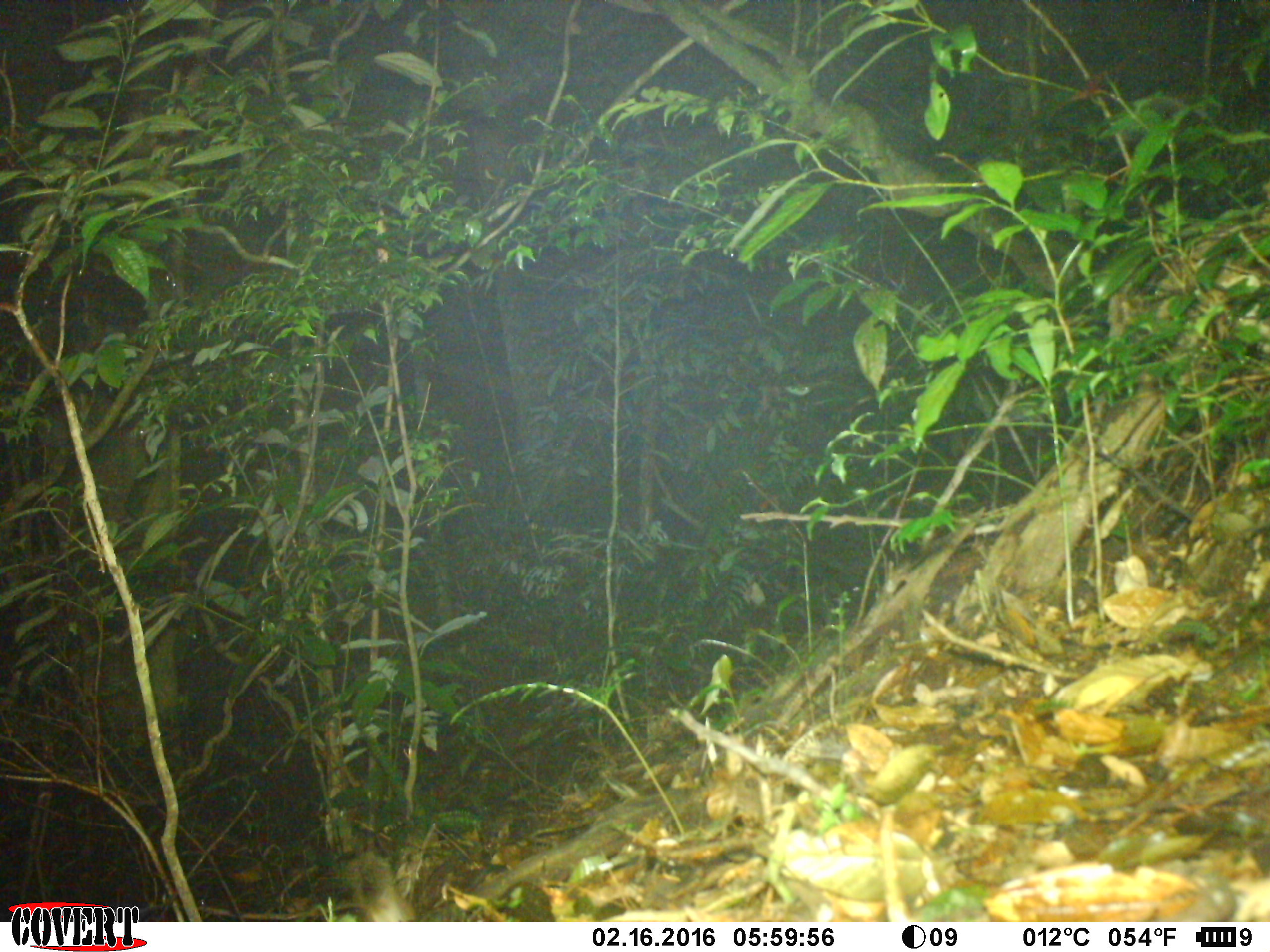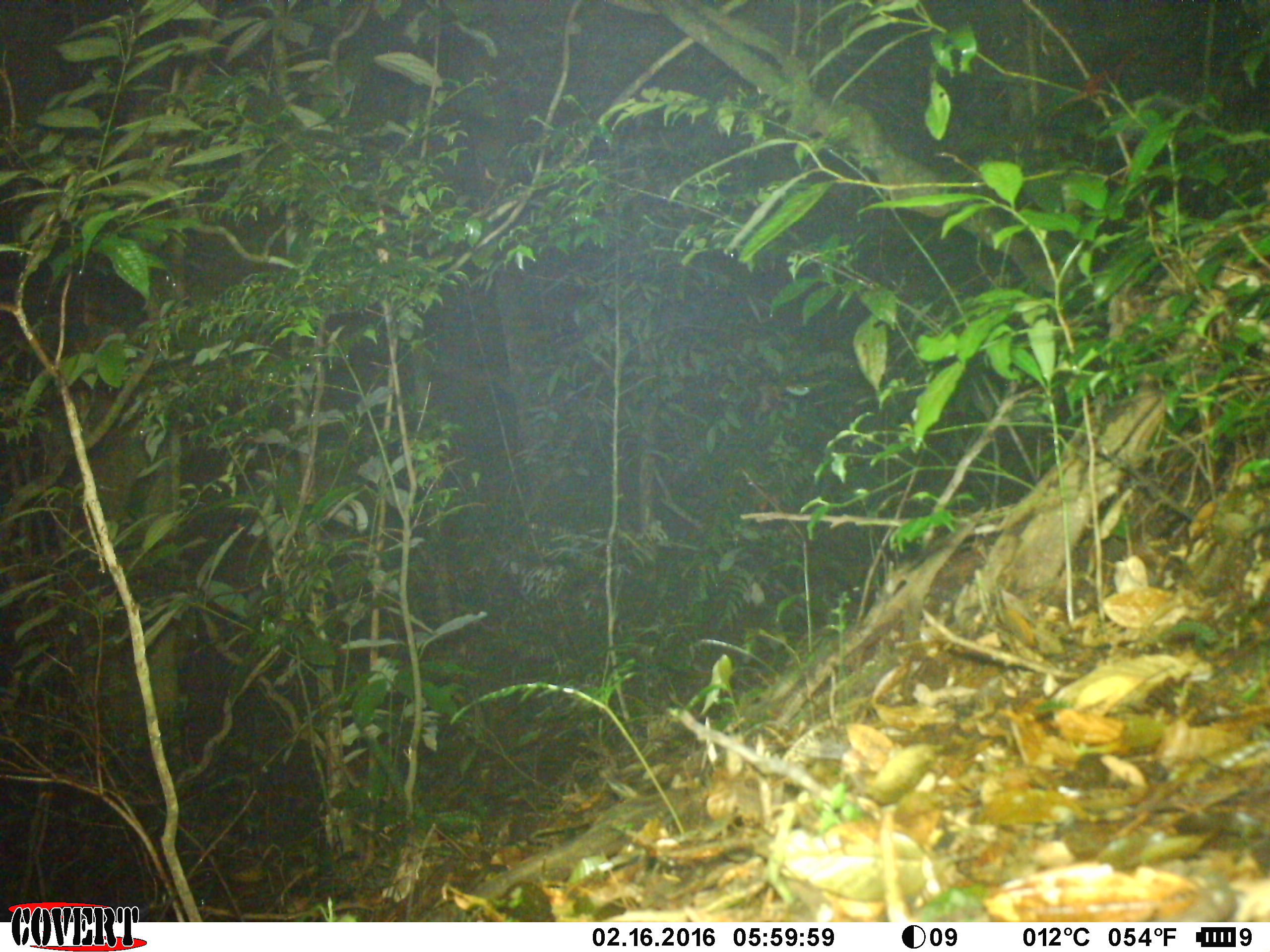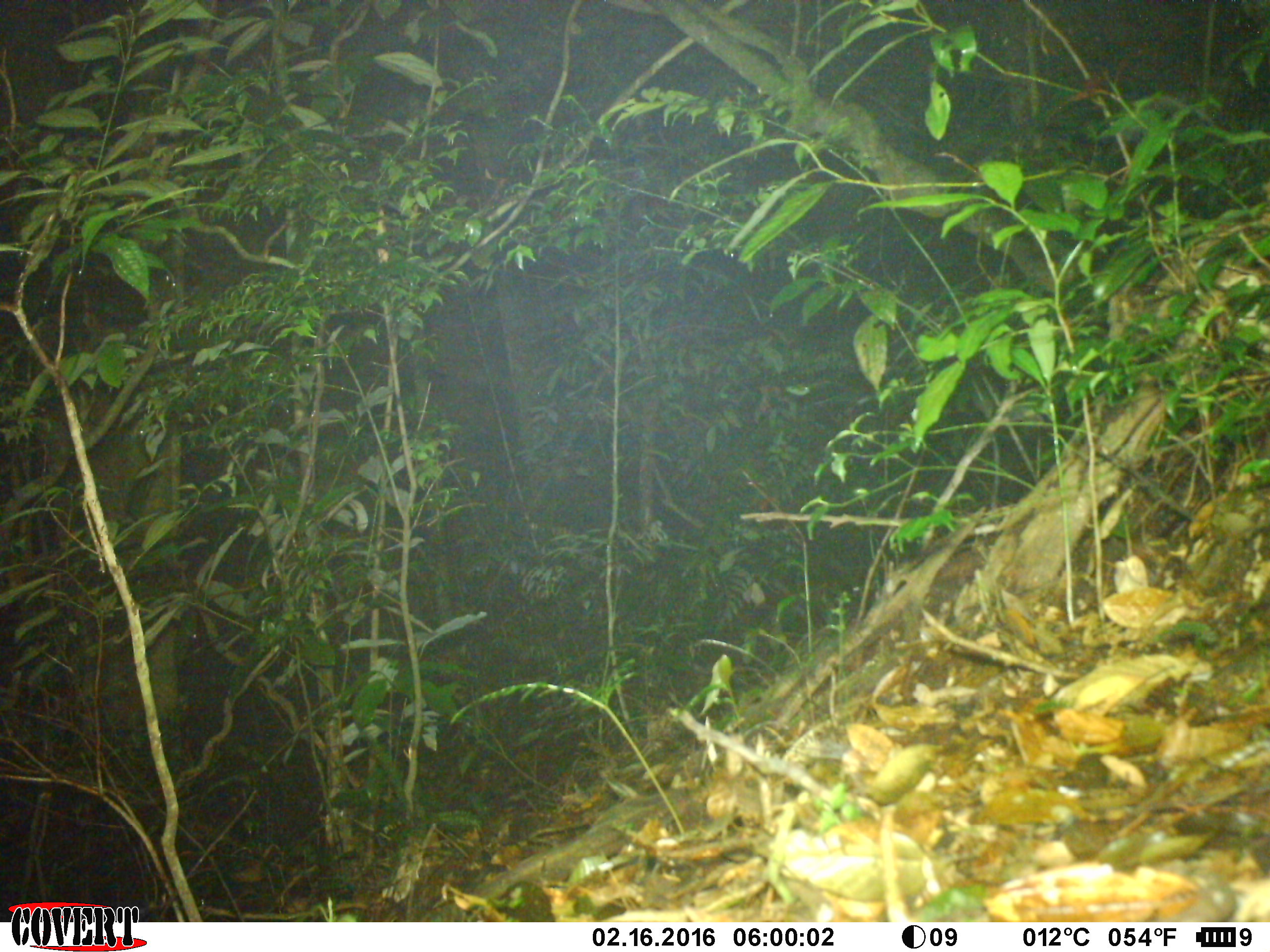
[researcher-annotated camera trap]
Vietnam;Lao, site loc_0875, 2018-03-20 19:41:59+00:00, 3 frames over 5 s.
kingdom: Animalia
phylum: Chordata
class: Mammalia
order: Rodentia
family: Muridae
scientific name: Muridae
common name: old-world mice and rats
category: unidentified murid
Unidentified murid (old-world mice and rats) (Muridae). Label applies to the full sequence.